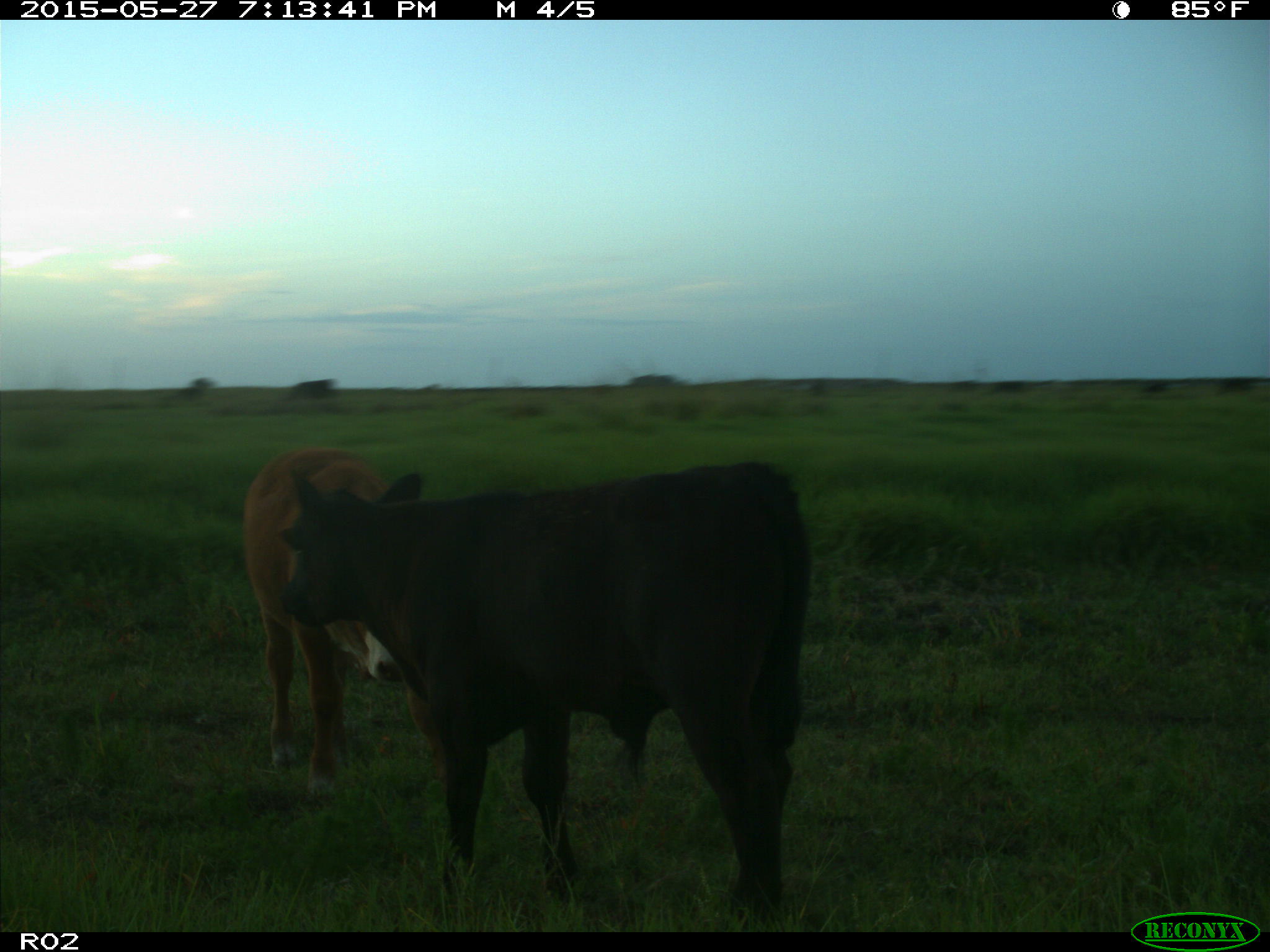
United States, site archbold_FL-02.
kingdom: Animalia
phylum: Chordata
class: Mammalia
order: Artiodactyla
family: Bovidae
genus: Bos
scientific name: Bos taurus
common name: domestic cow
Bos taurus (domestic cow).